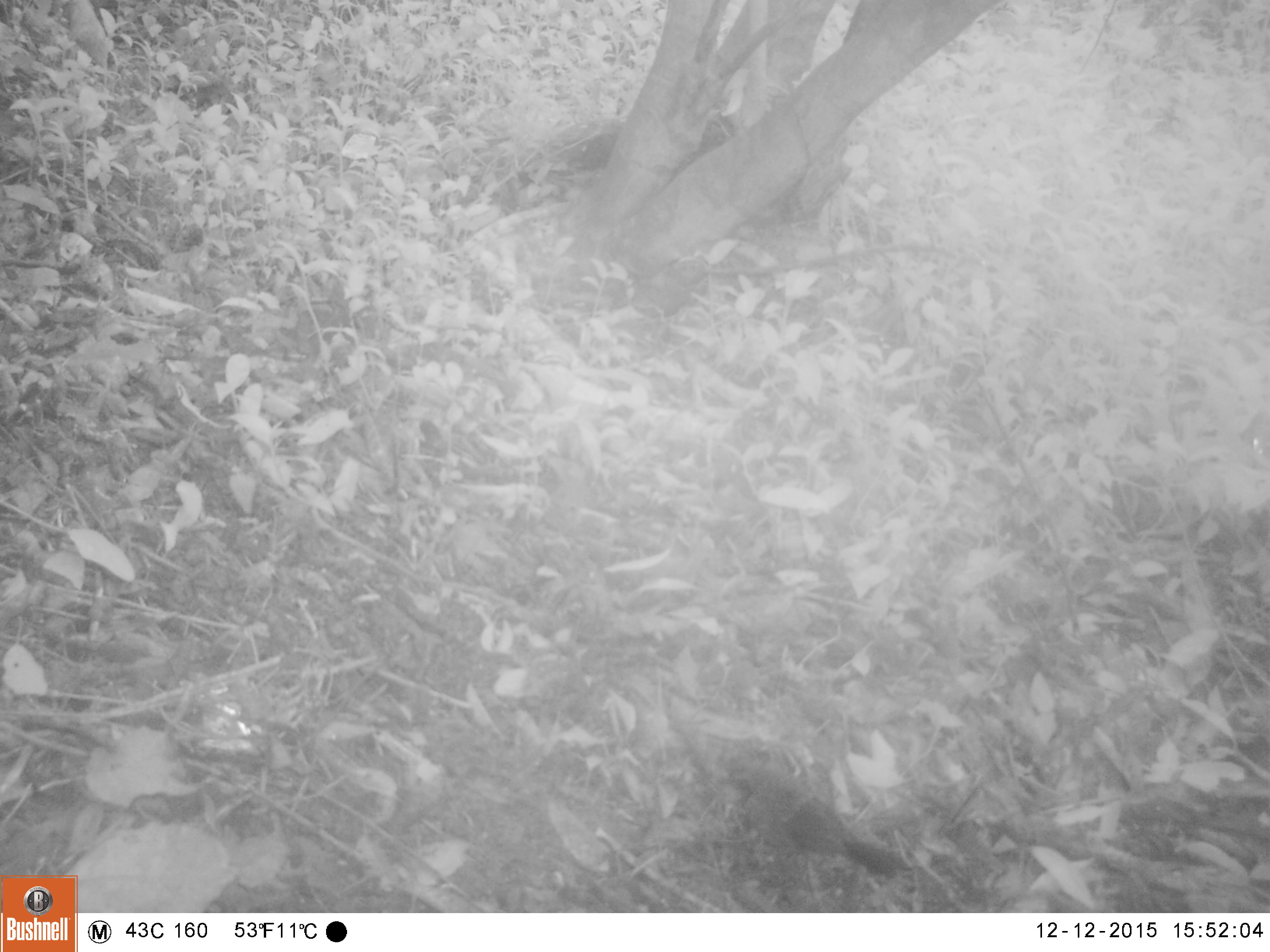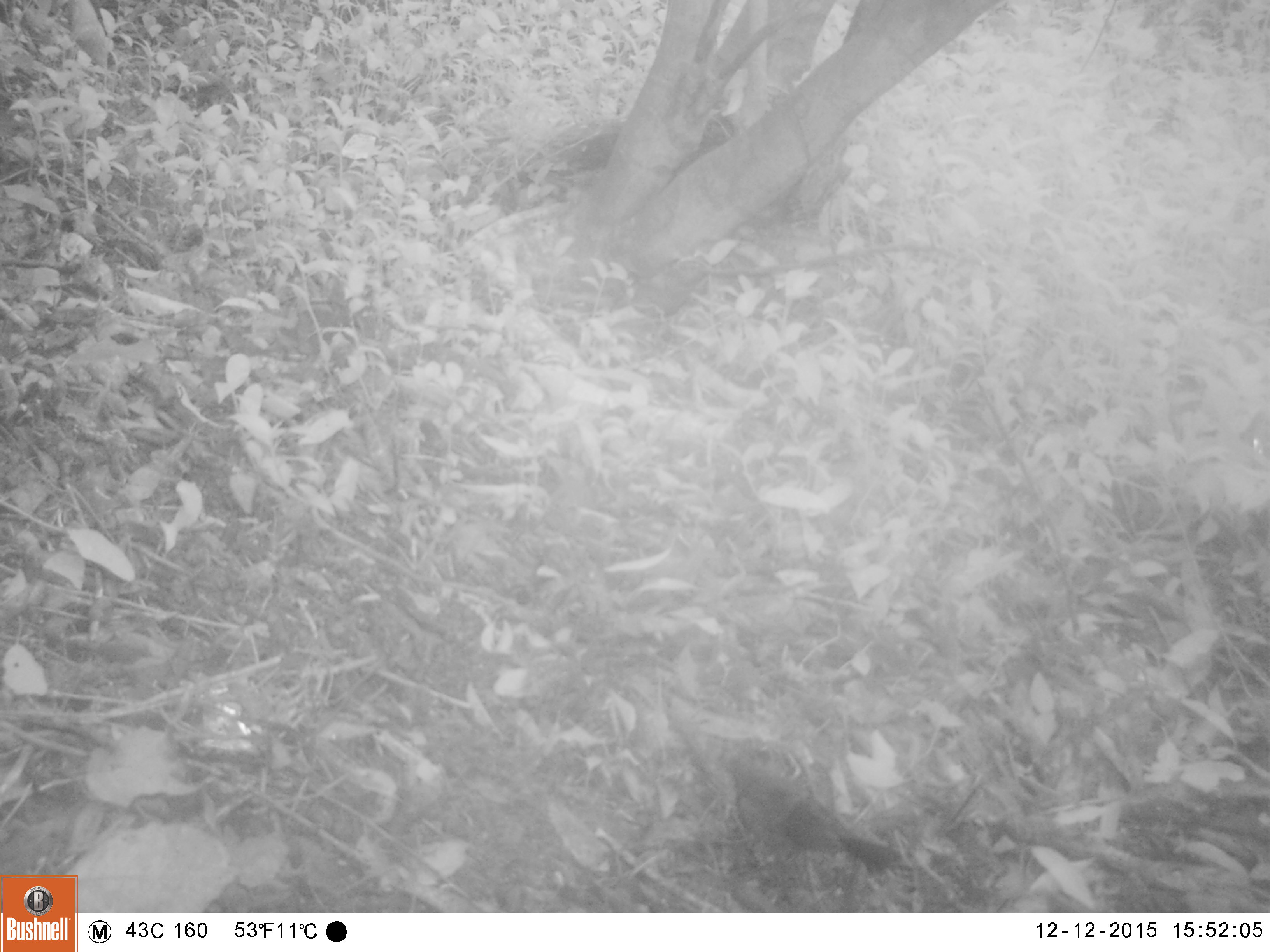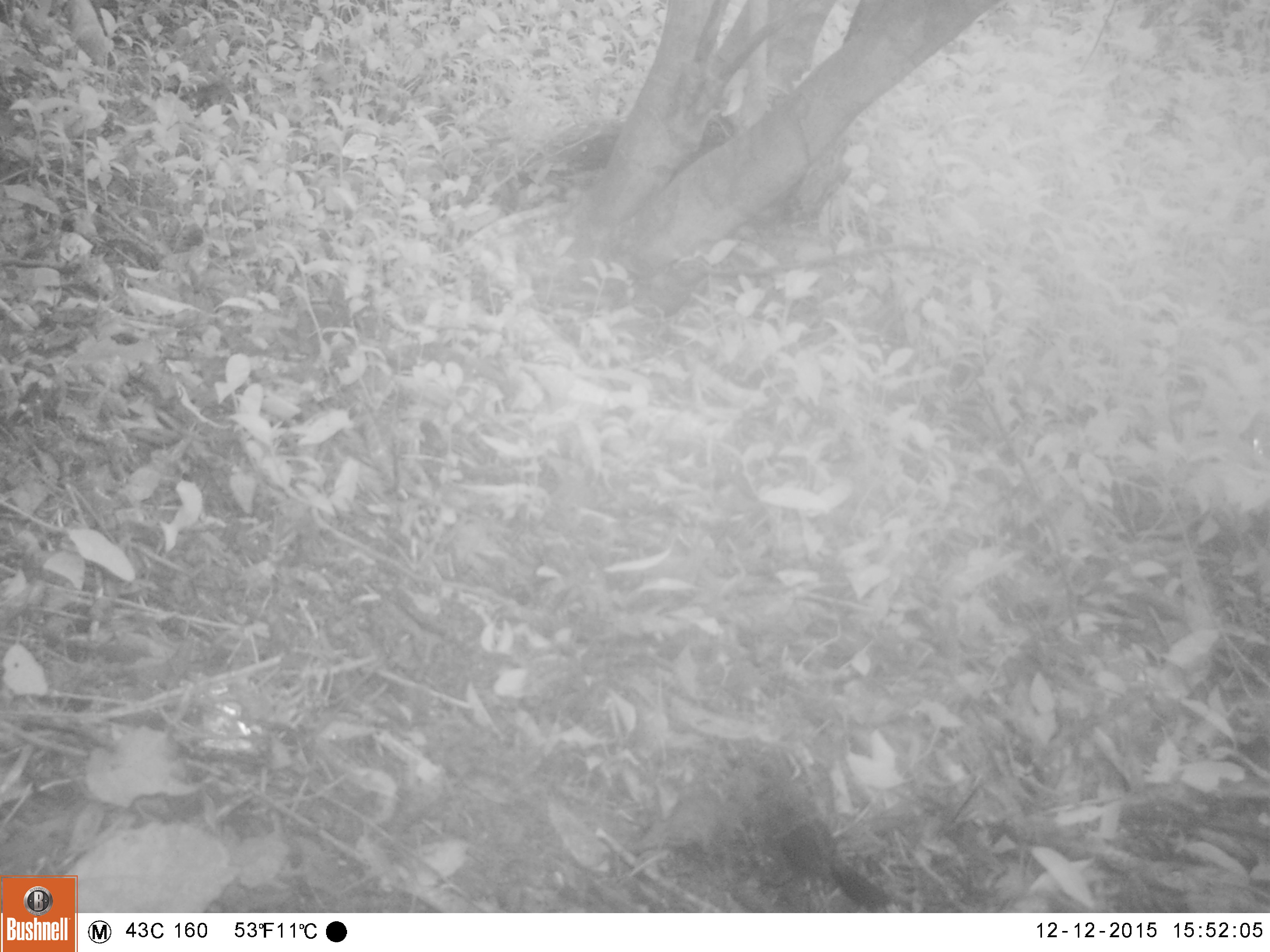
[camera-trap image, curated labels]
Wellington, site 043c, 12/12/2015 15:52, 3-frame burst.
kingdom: Animalia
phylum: Chordata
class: Aves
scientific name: Aves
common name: bird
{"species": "bird (Aves)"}